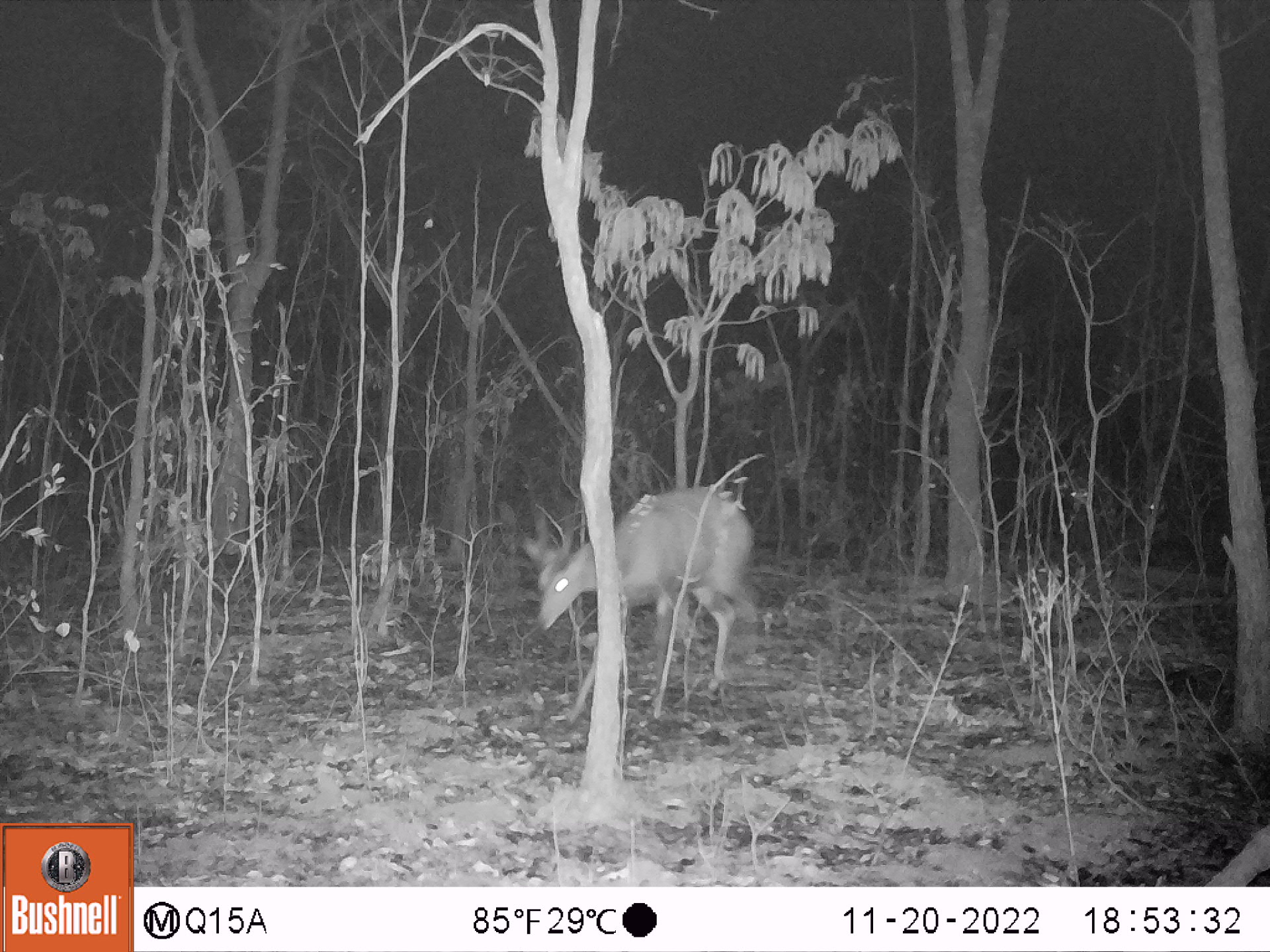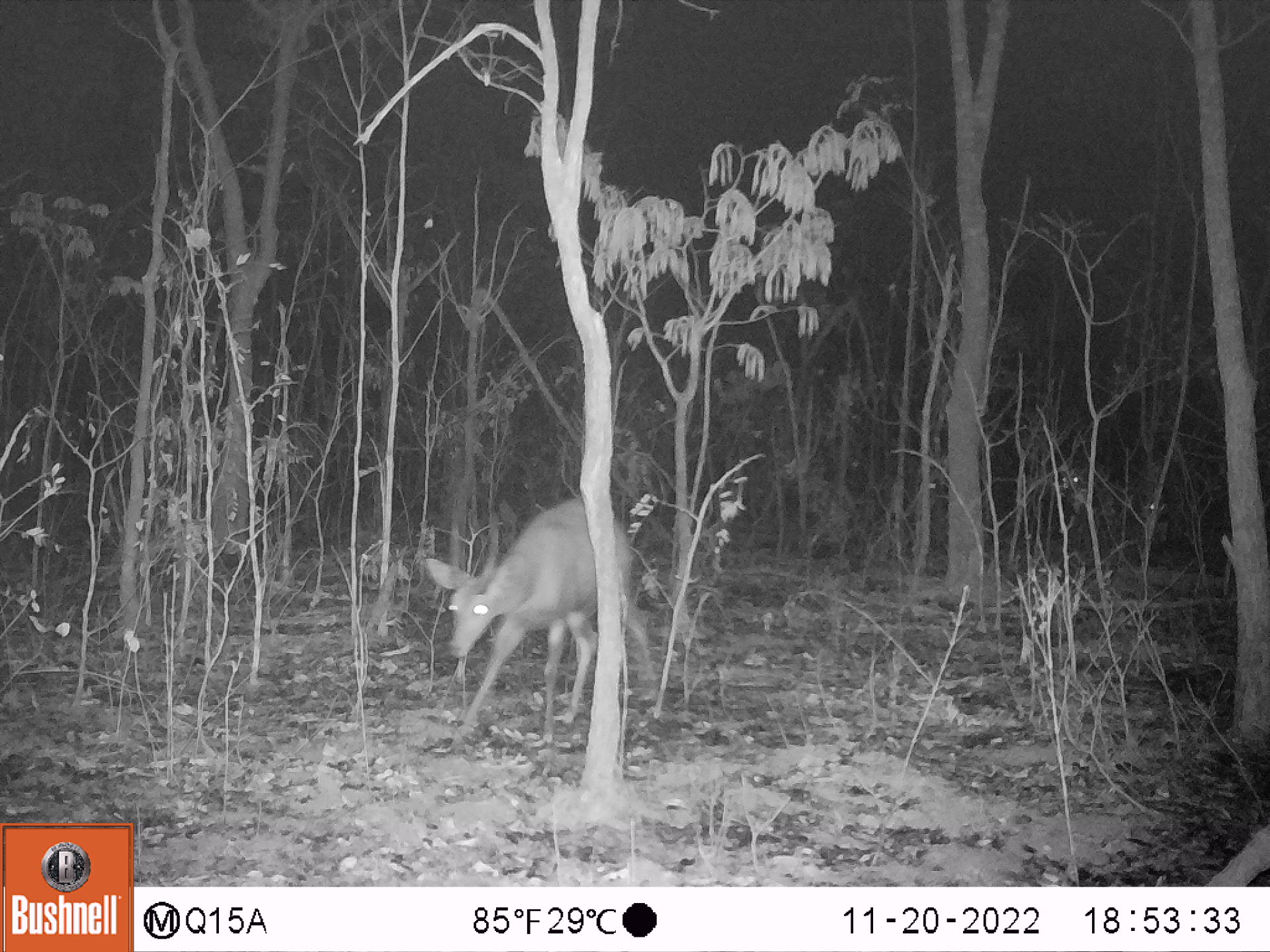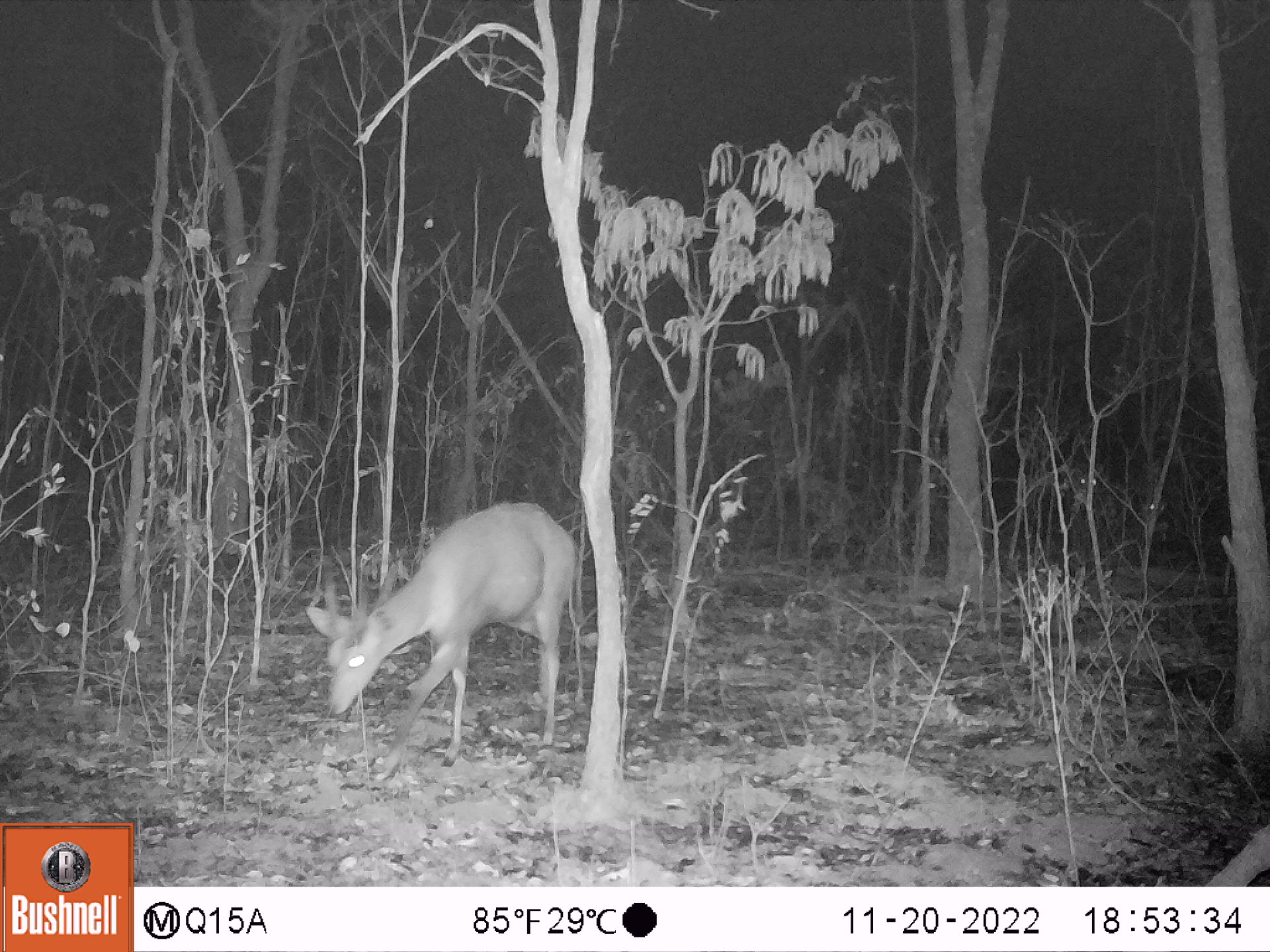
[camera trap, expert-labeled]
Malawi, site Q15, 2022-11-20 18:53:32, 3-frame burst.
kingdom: Animalia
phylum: Chordata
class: Mammalia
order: Artiodactyla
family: Bovidae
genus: Tragelaphus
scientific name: Tragelaphus sylvaticus sylvaticus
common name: cape bushbuck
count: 1